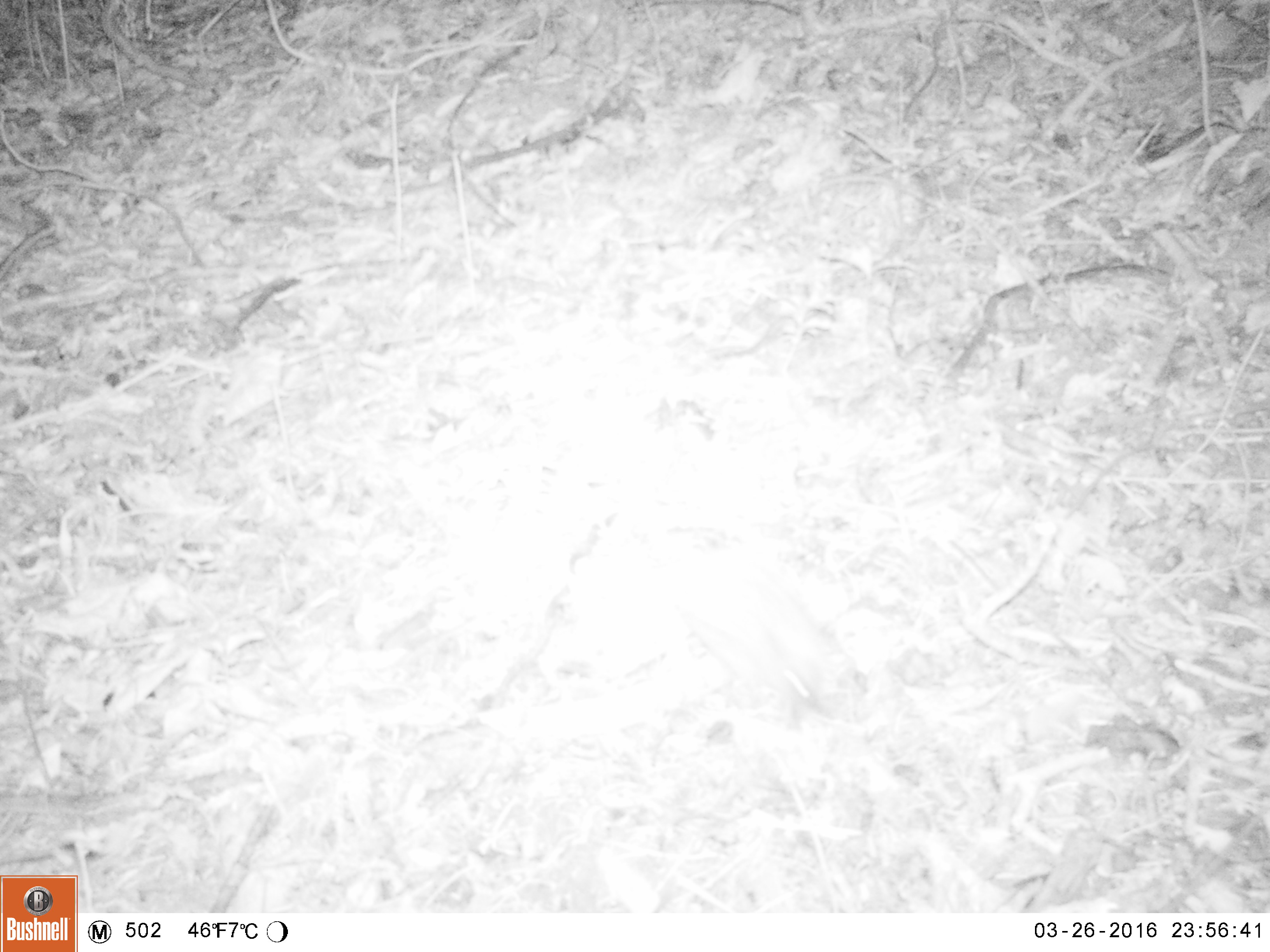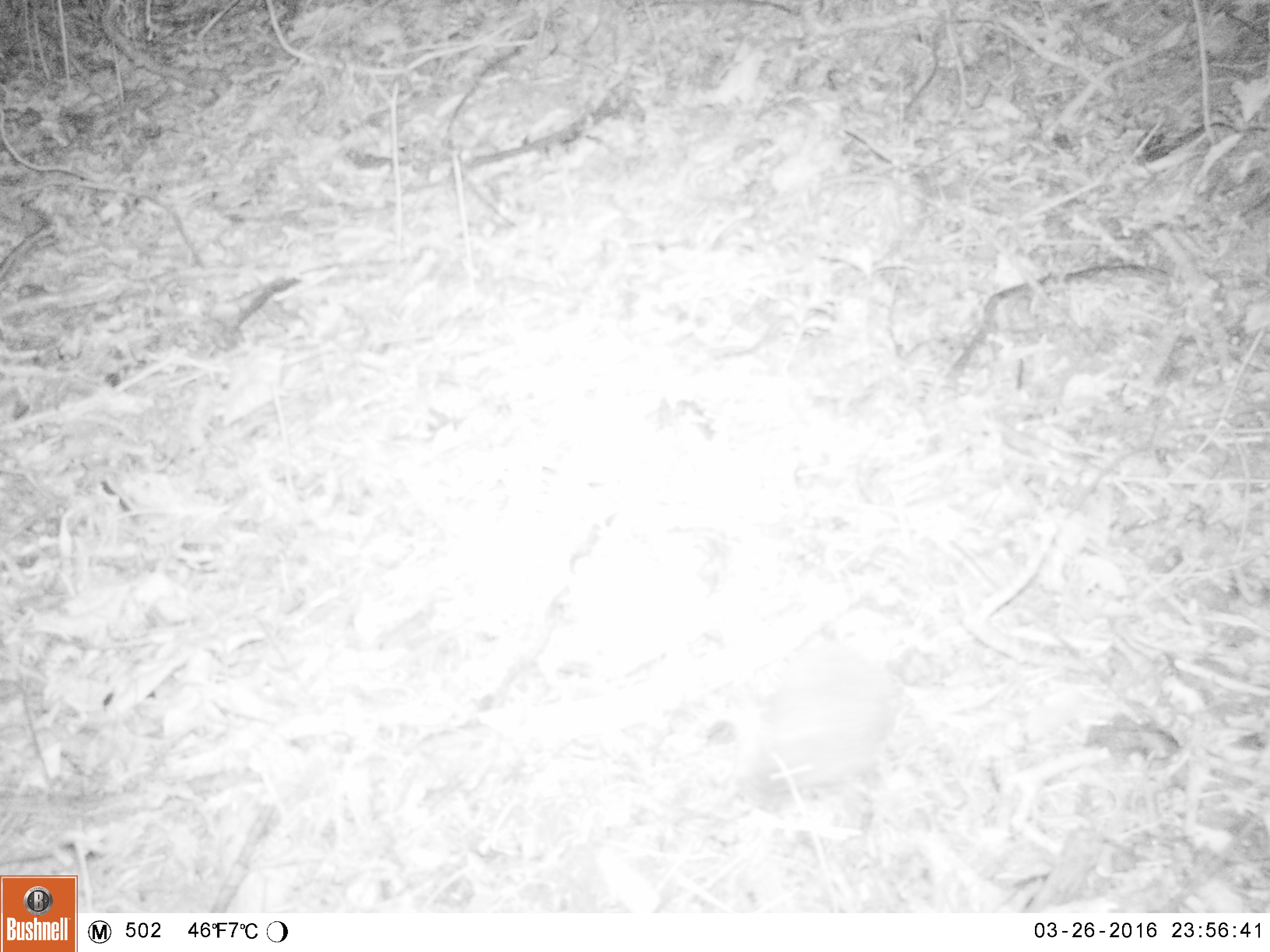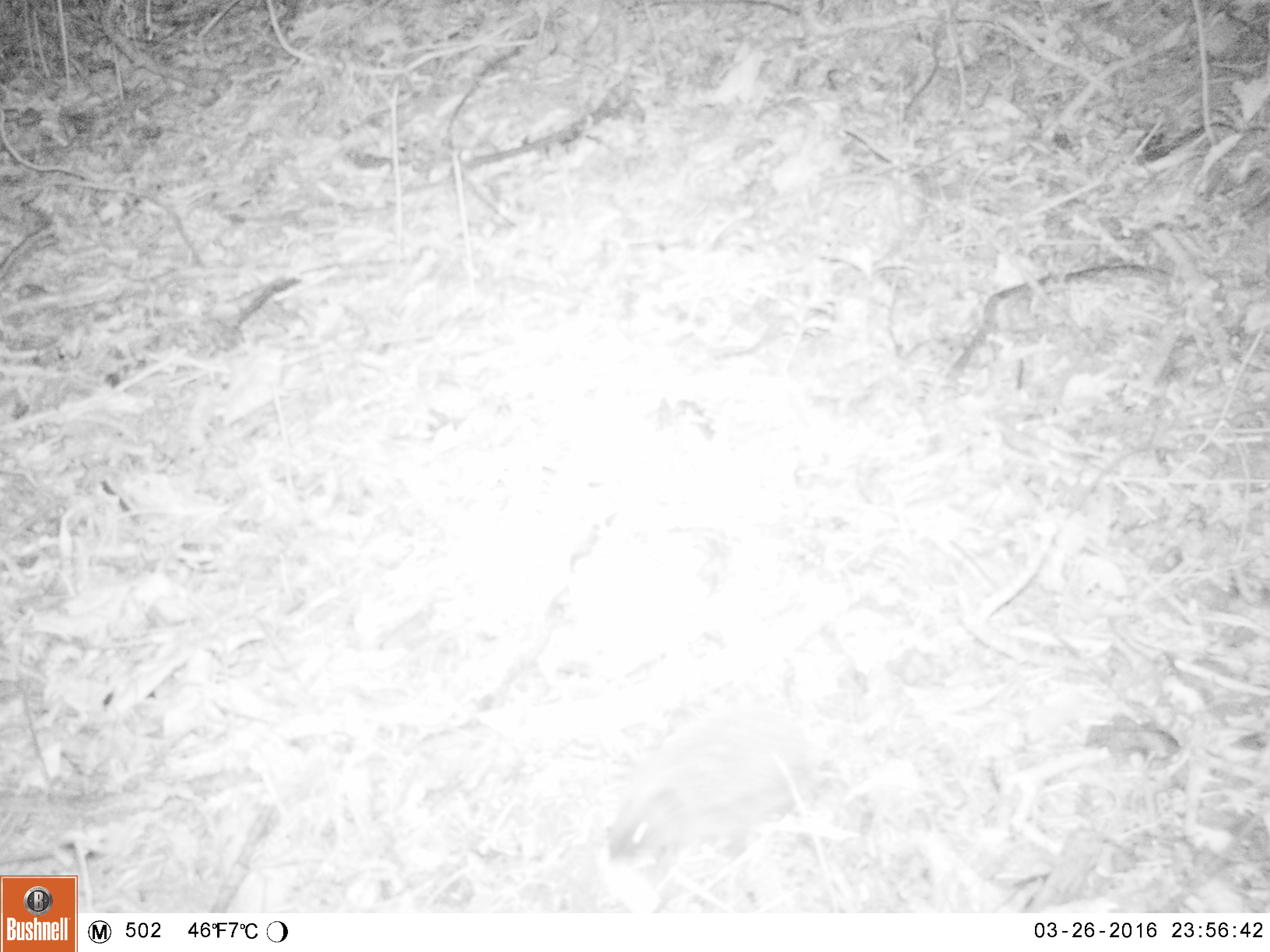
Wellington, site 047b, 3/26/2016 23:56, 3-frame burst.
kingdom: Animalia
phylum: Chordata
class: Mammalia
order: Eulipotyphla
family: Erinaceidae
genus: Erinaceus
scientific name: Erinaceus europaeus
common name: hedgehog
Hedgehog (Erinaceus europaeus).